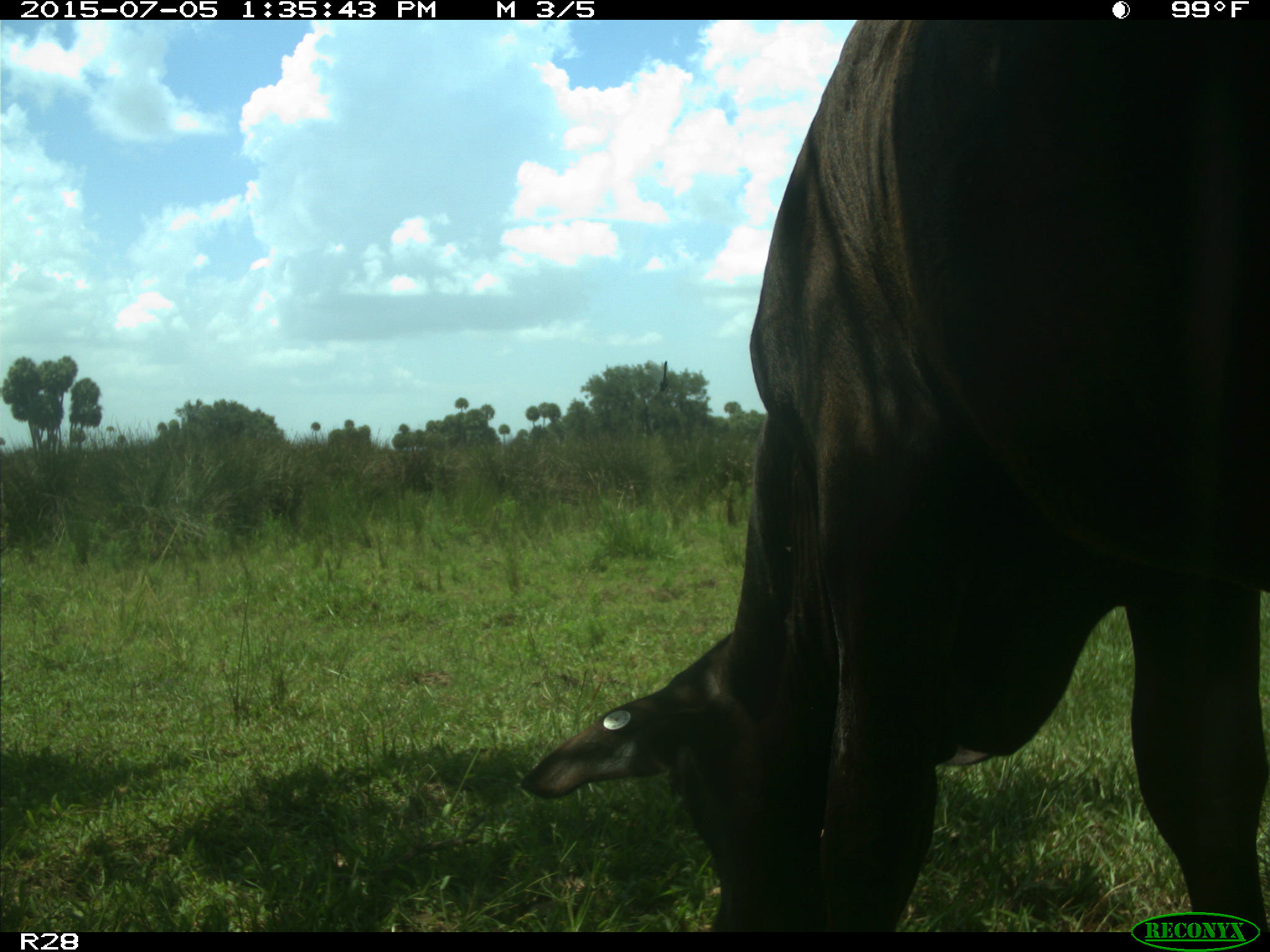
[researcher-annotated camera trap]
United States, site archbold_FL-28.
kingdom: Animalia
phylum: Chordata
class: Mammalia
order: Artiodactyla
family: Bovidae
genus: Bos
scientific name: Bos taurus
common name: domestic cow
Bos taurus (domestic cow).